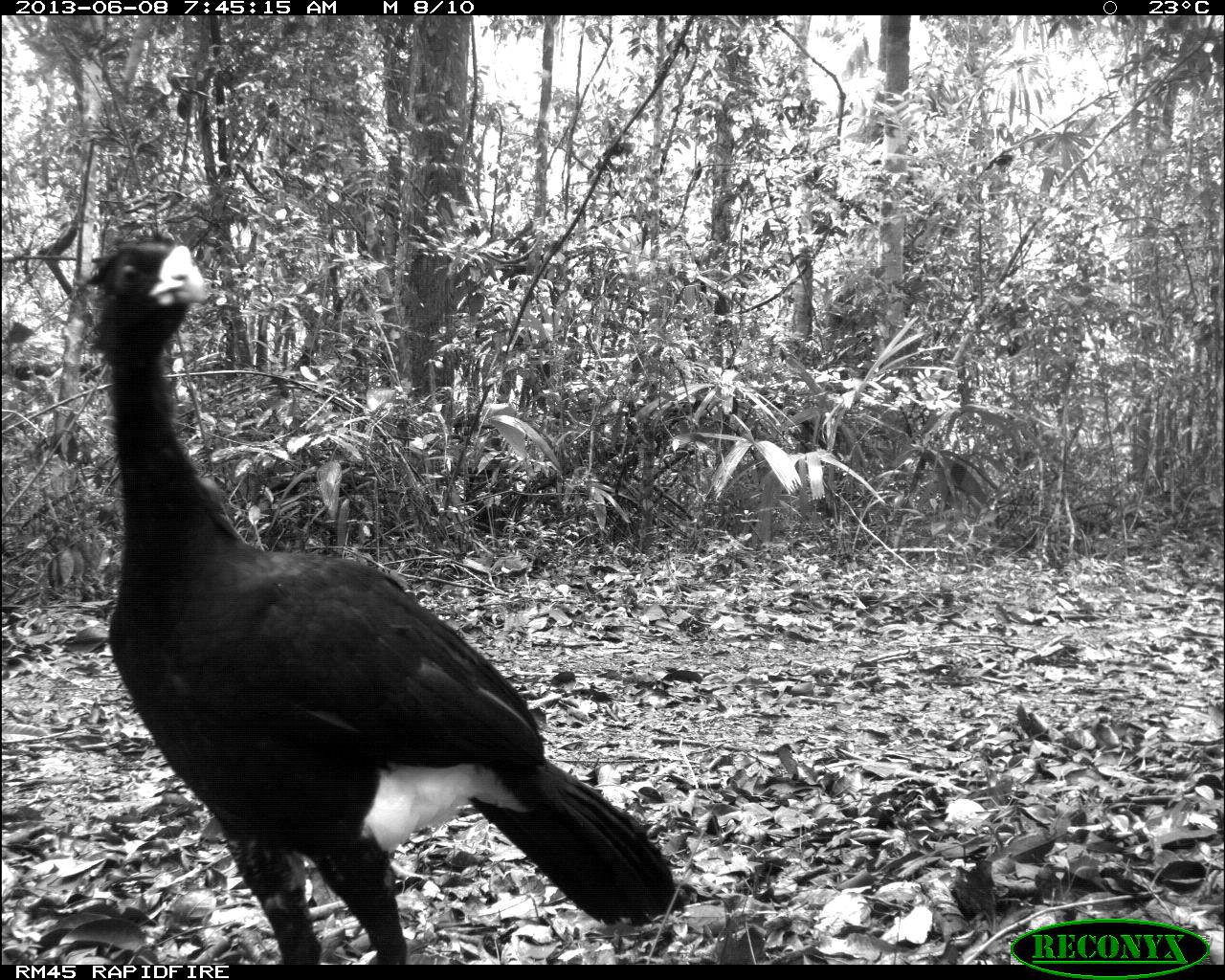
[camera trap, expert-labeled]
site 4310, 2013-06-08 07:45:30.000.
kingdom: Animalia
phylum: Chordata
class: Aves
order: Galliformes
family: Cracidae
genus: Crax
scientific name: Crax rubra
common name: great curassow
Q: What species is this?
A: Crax rubra (great curassow).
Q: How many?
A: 1.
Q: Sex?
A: Male.